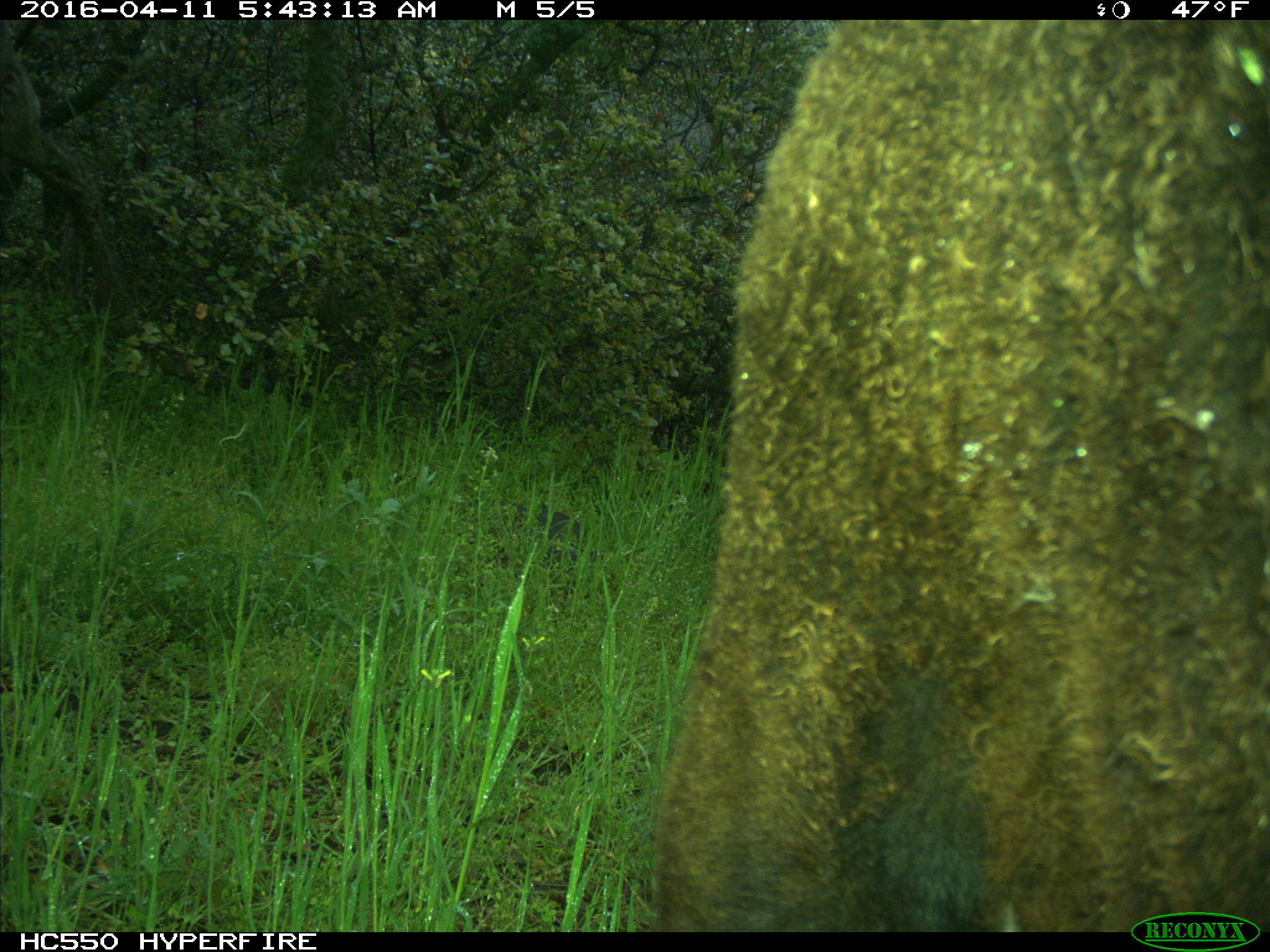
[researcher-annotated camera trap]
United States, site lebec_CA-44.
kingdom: Animalia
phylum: Chordata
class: Mammalia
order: Artiodactyla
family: Bovidae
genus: Bos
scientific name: Bos taurus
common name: domestic cow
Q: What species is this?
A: Bos taurus (domestic cow).